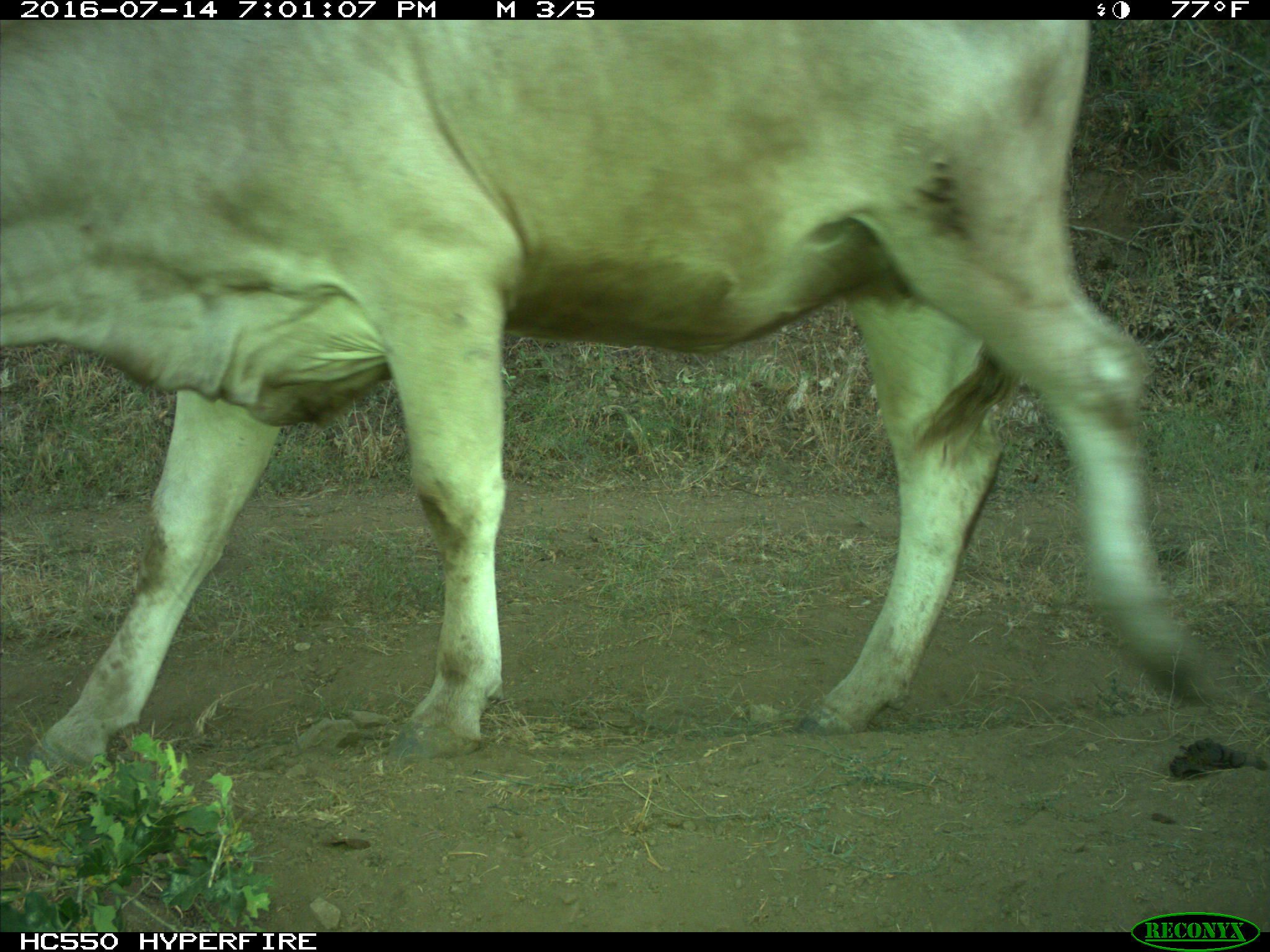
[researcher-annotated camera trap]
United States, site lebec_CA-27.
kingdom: Animalia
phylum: Chordata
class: Mammalia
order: Artiodactyla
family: Bovidae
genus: Bos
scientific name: Bos taurus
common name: domestic cow